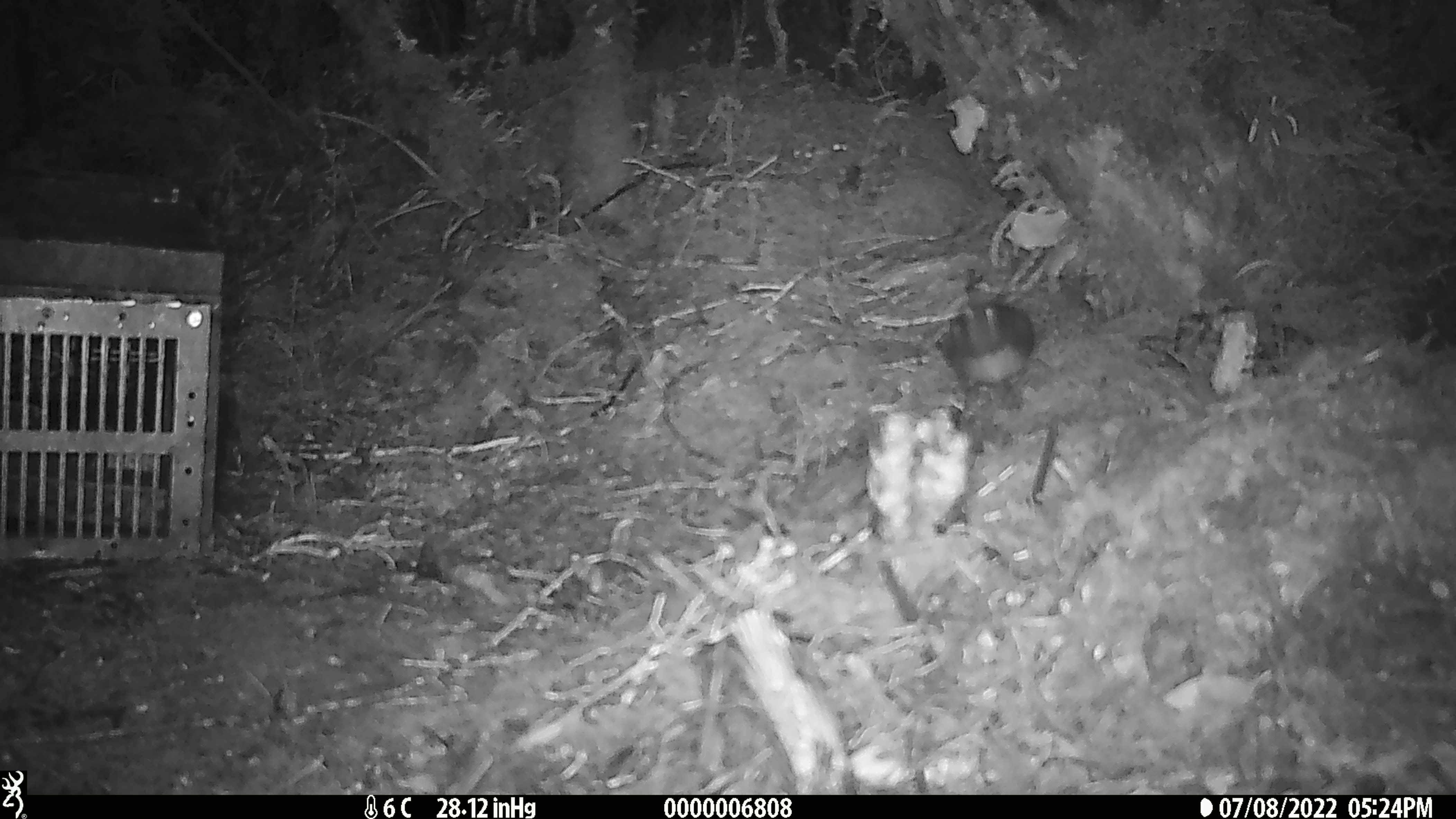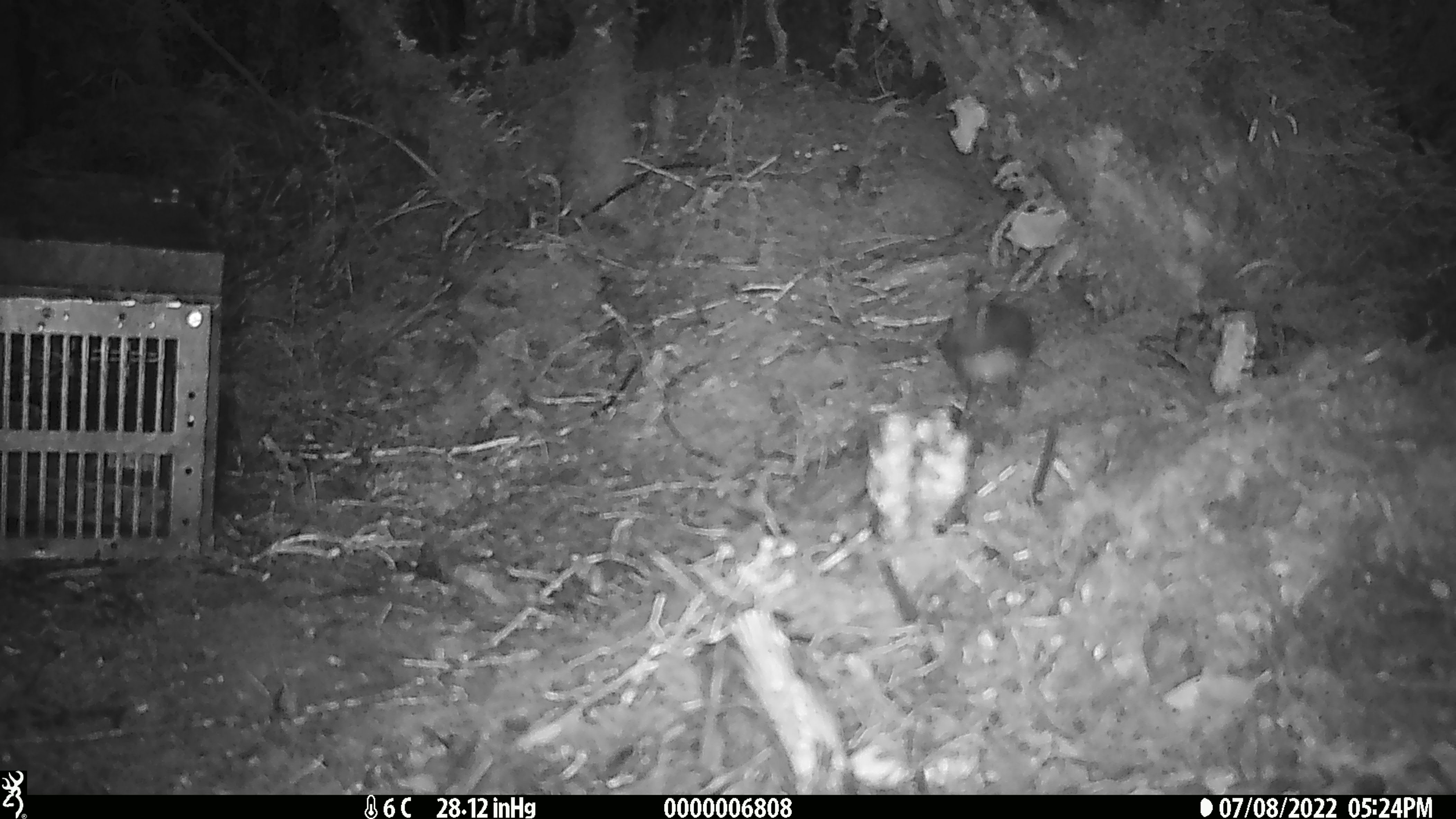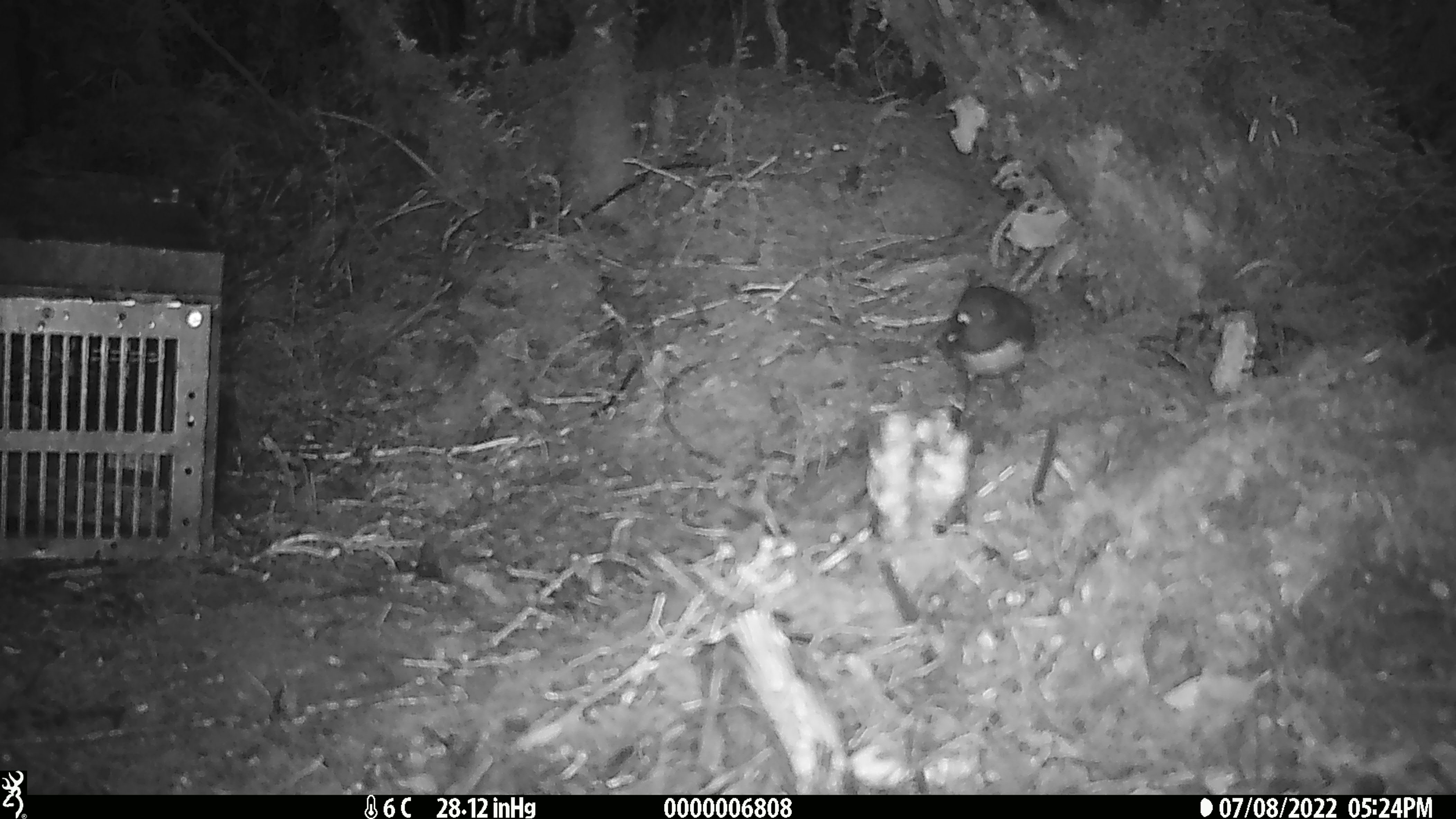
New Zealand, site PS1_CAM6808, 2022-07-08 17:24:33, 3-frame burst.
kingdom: Animalia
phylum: Chordata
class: Aves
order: Passeriformes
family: Petroicidae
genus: Petroica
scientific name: Petroica macrocephala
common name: tomtit